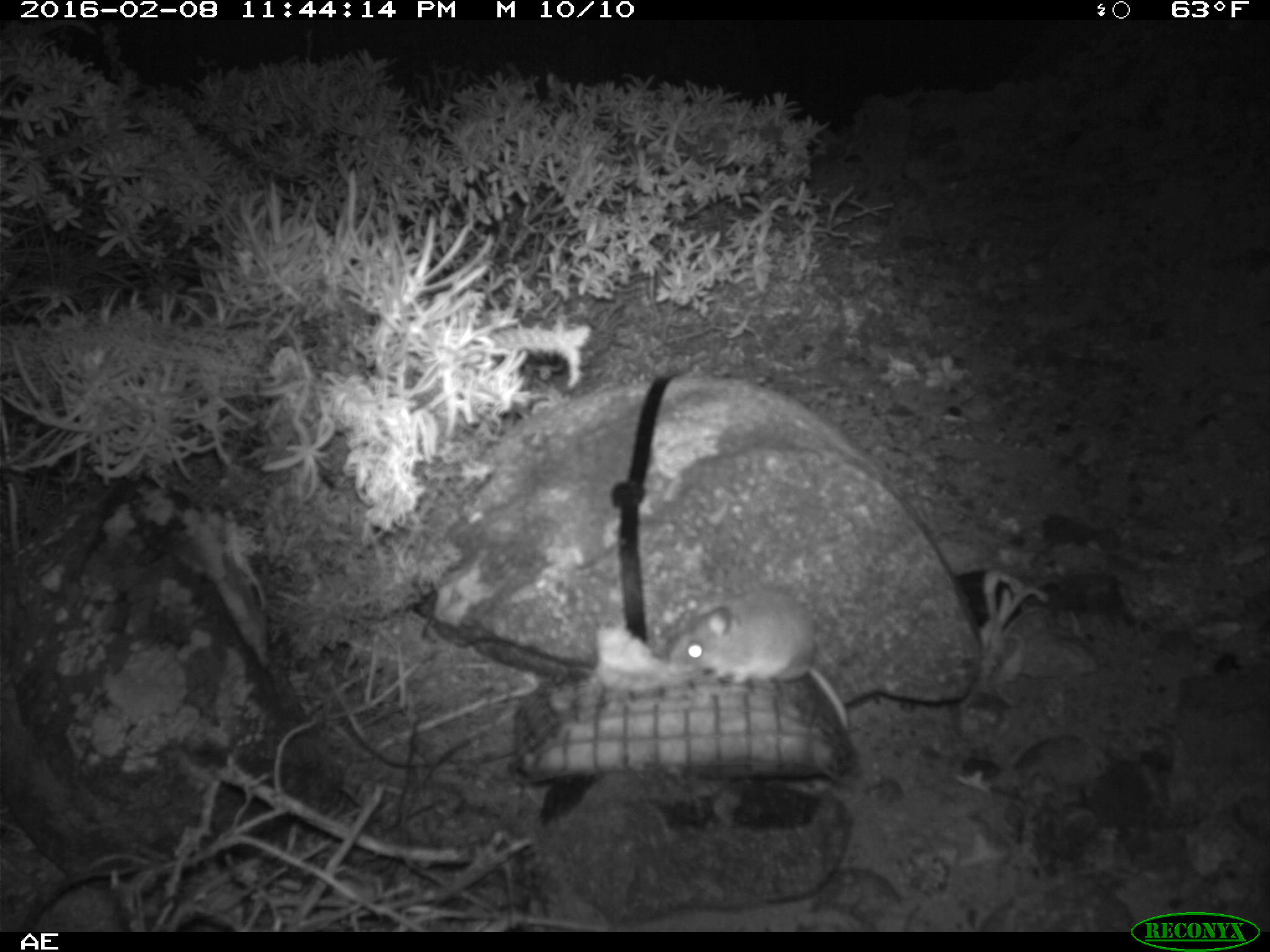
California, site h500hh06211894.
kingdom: Animalia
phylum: Chordata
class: Mammalia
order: Rodentia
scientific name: Rodentia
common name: rodent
Rodent (Rodentia).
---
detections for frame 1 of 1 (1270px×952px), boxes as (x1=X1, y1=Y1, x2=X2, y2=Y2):
rodent: (x1=668, y1=588, x2=850, y2=728)